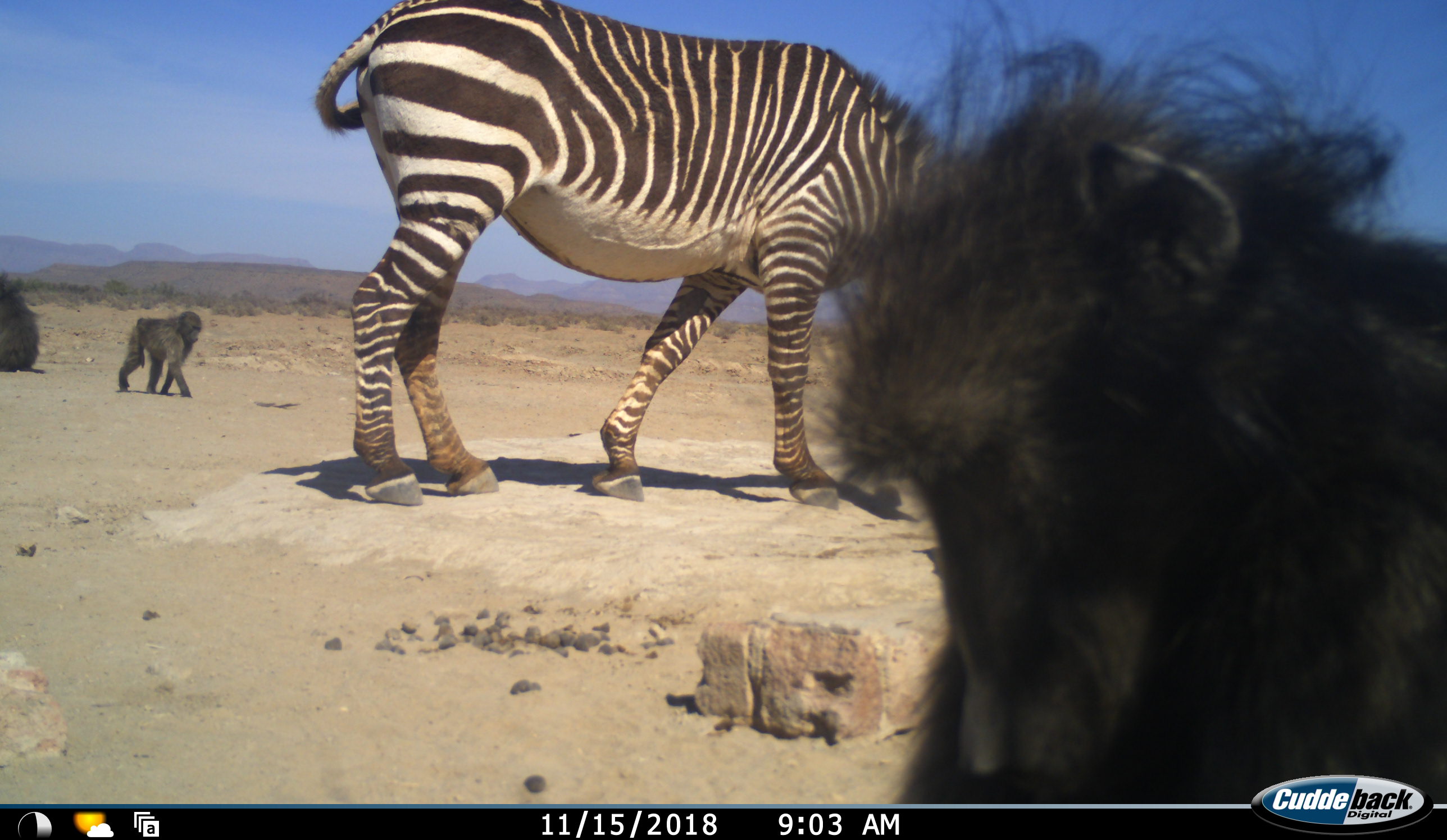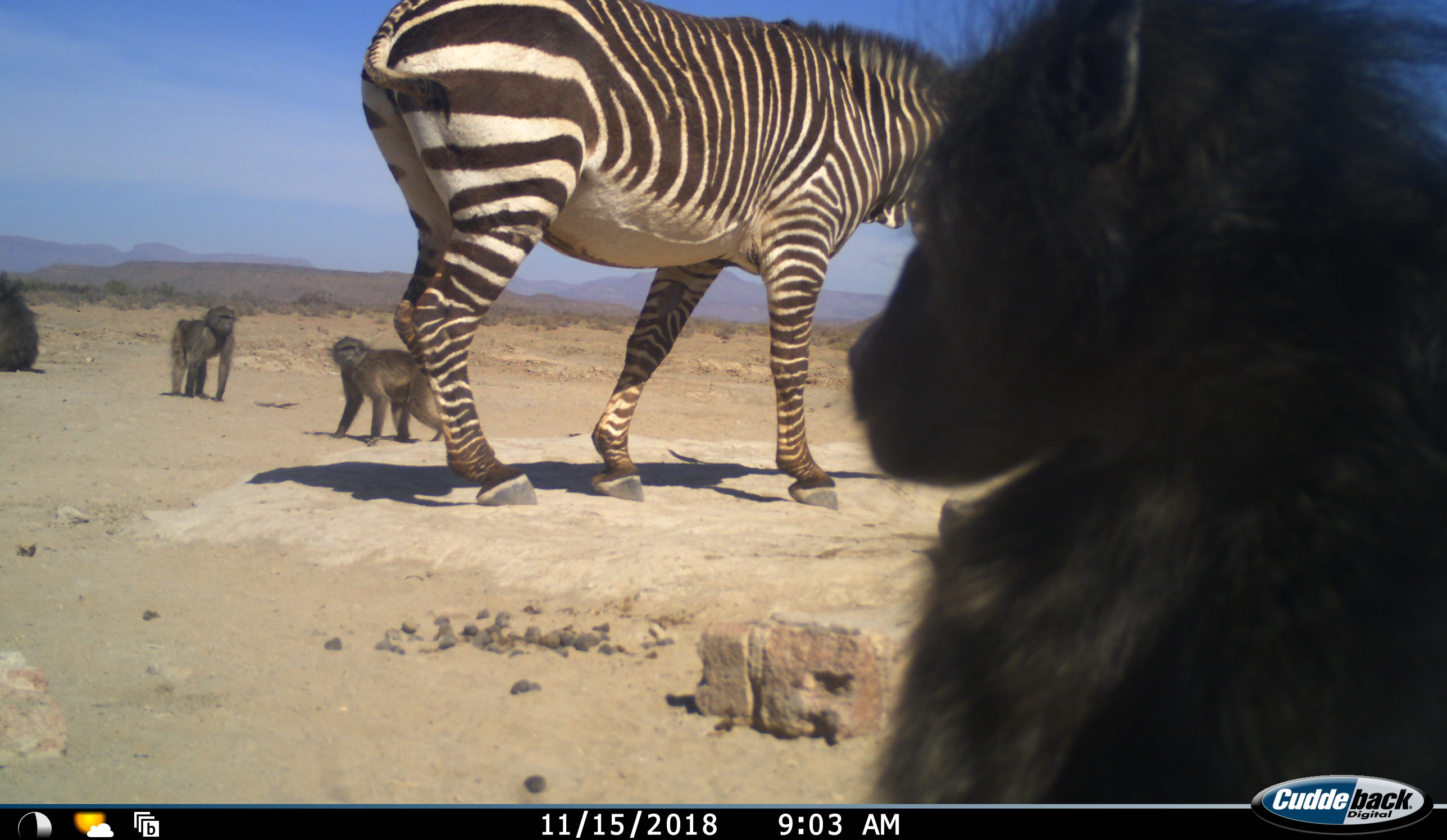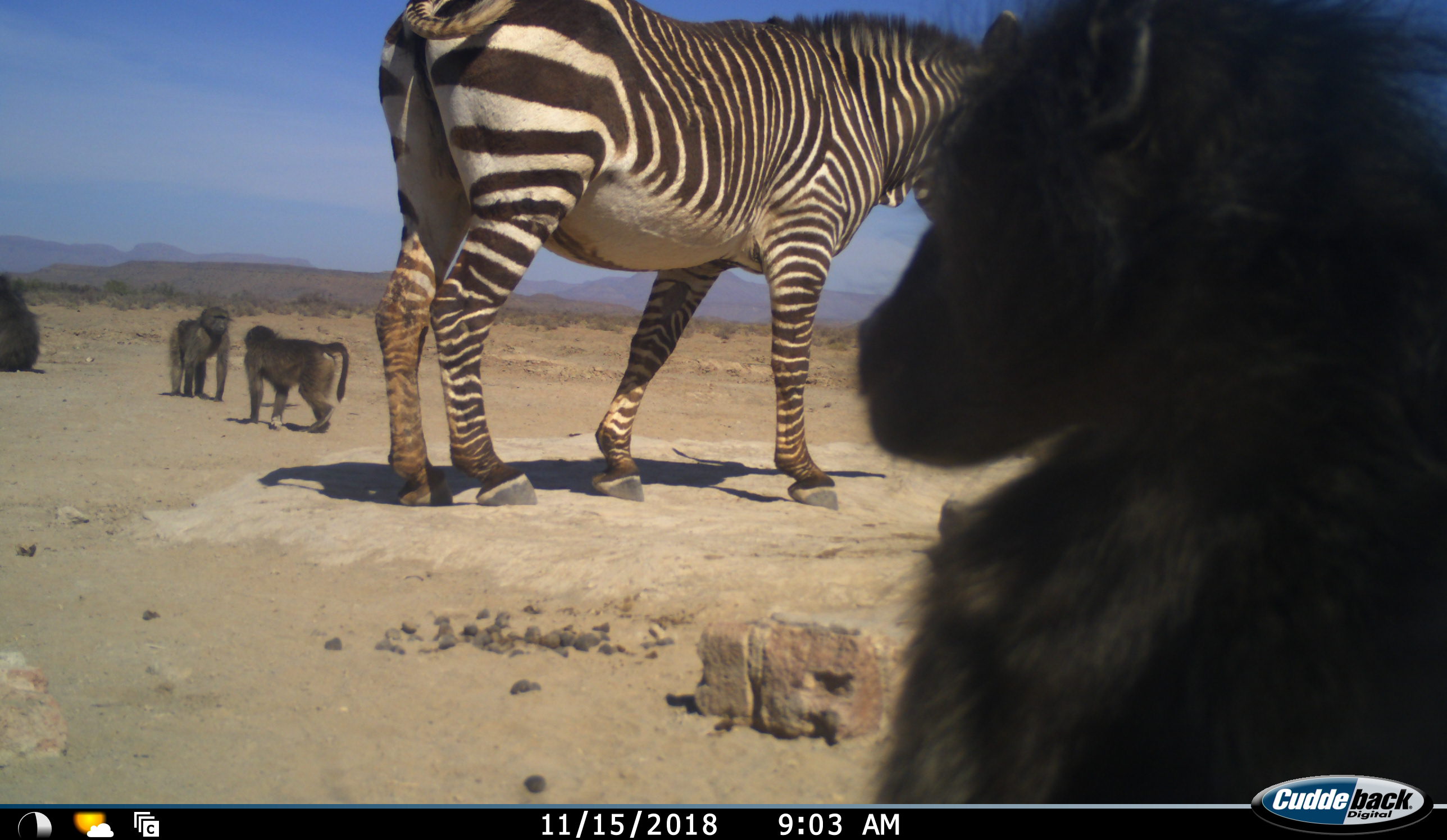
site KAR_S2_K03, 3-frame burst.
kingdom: Animalia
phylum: Chordata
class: Mammalia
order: Primates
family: Cercopithecidae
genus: Papio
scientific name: Papio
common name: baboon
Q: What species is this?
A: Baboon (Papio).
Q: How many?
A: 4.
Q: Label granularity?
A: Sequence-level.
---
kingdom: Animalia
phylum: Chordata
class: Mammalia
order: Perissodactyla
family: Equidae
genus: Equus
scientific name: Equus zebra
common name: mountain zebra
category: zebramountain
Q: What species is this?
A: Zebramountain (mountain zebra) (Equus zebra).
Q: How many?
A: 1.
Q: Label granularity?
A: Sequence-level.